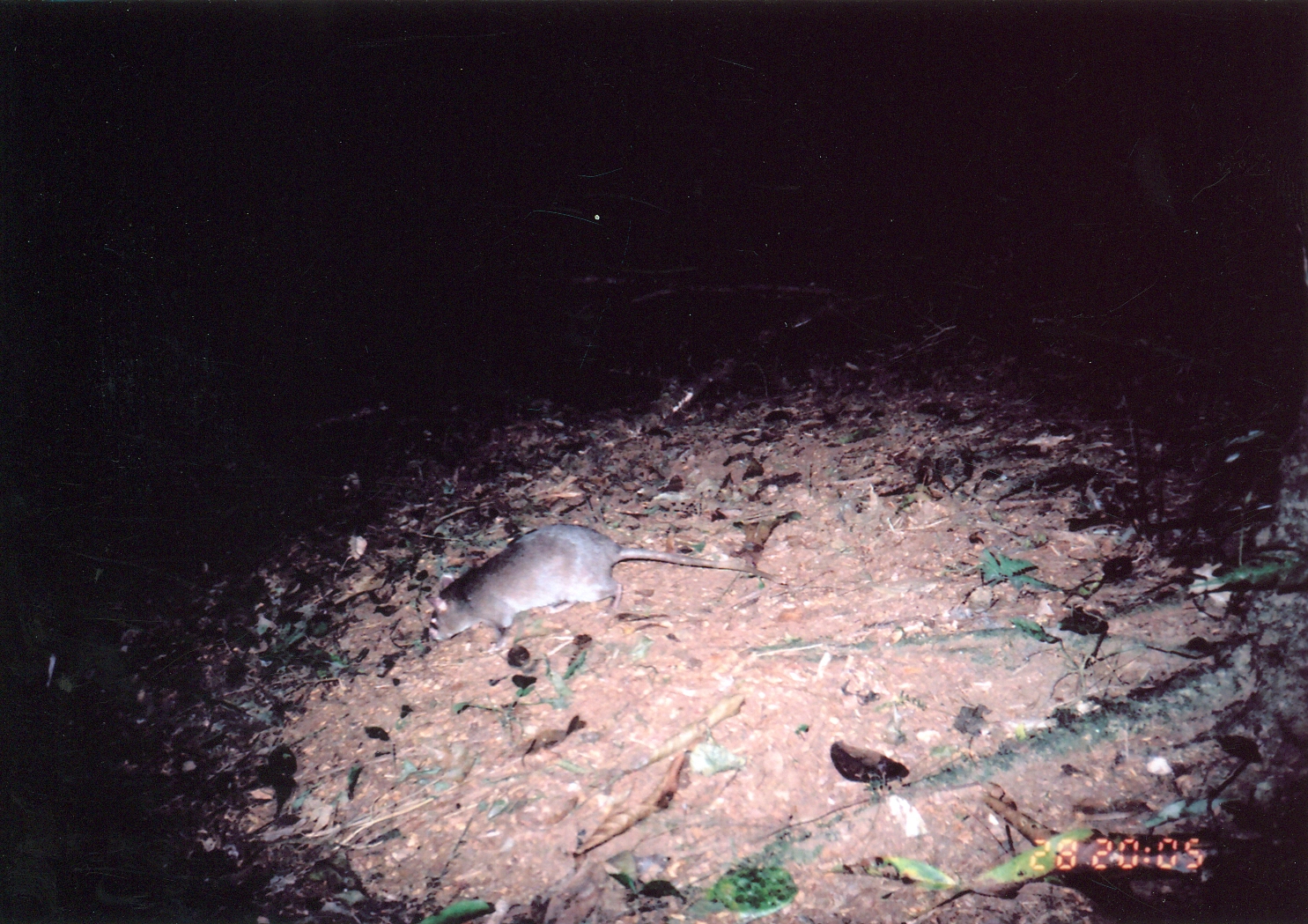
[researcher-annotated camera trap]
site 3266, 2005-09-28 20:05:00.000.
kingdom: Animalia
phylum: Chordata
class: Mammalia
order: Rodentia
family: Nesomyidae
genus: Cricetomys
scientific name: Cricetomys gambianus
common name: african giant pouched rat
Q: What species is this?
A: Cricetomys gambianus (african giant pouched rat).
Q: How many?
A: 1.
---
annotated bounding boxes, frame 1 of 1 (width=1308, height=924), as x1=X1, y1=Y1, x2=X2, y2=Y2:
cricetomys gambianus: x1=424, y1=522, x2=790, y2=655